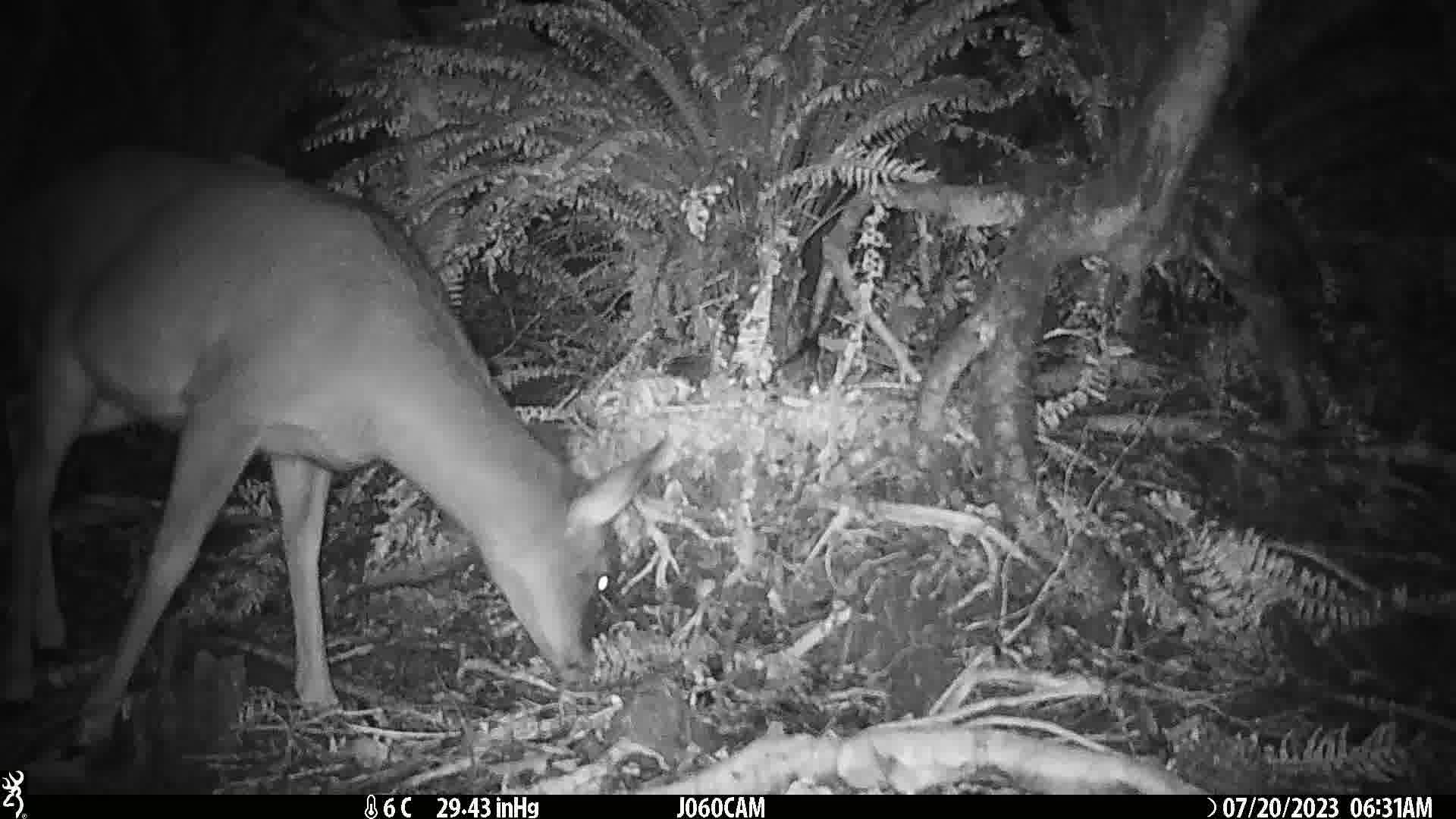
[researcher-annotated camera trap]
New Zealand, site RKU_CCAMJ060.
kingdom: Animalia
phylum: Chordata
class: Mammalia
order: Artiodactyla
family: Cervidae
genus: Odocoileus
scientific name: Odocoileus virginianus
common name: white-tailed deer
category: white tailed deer